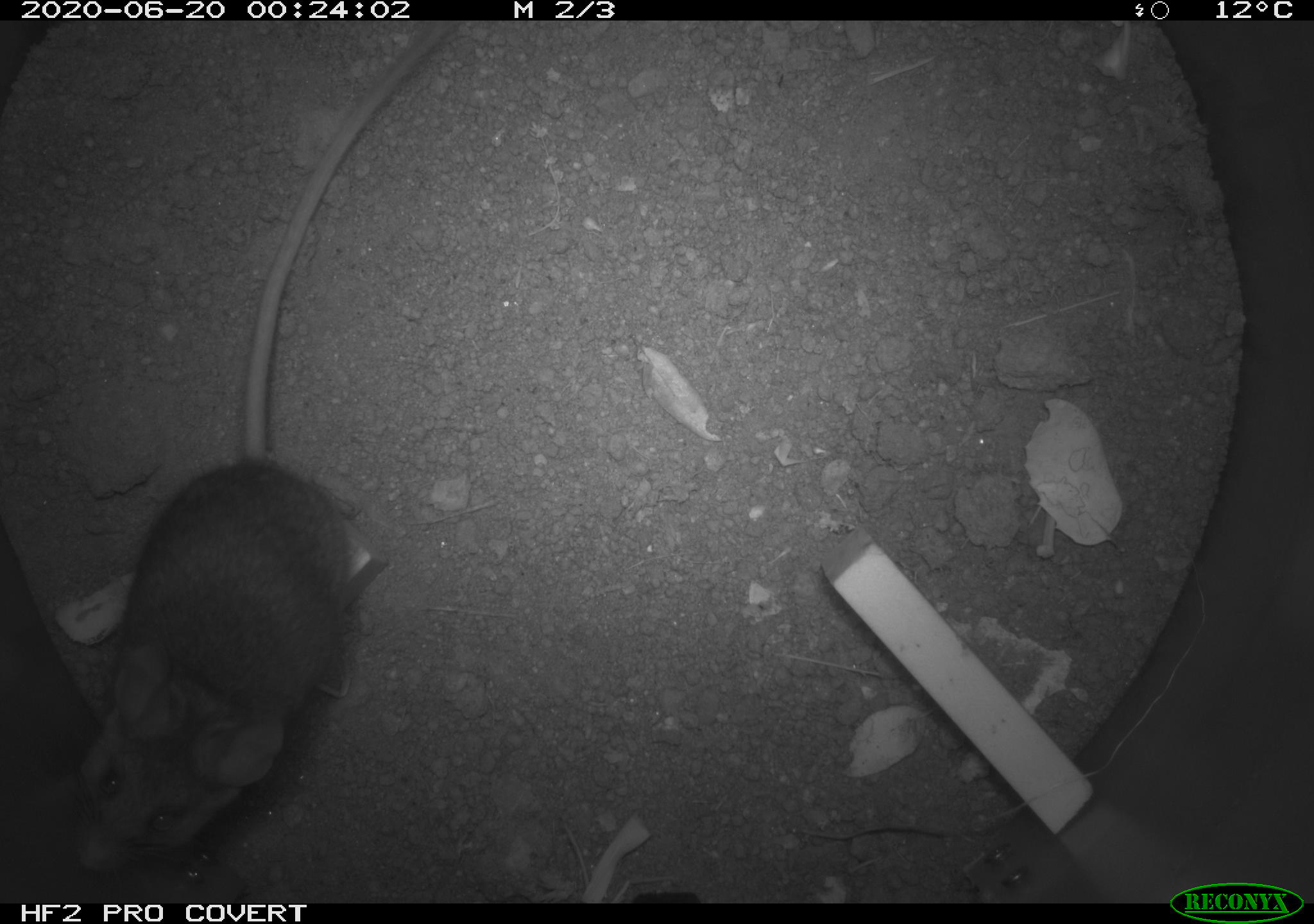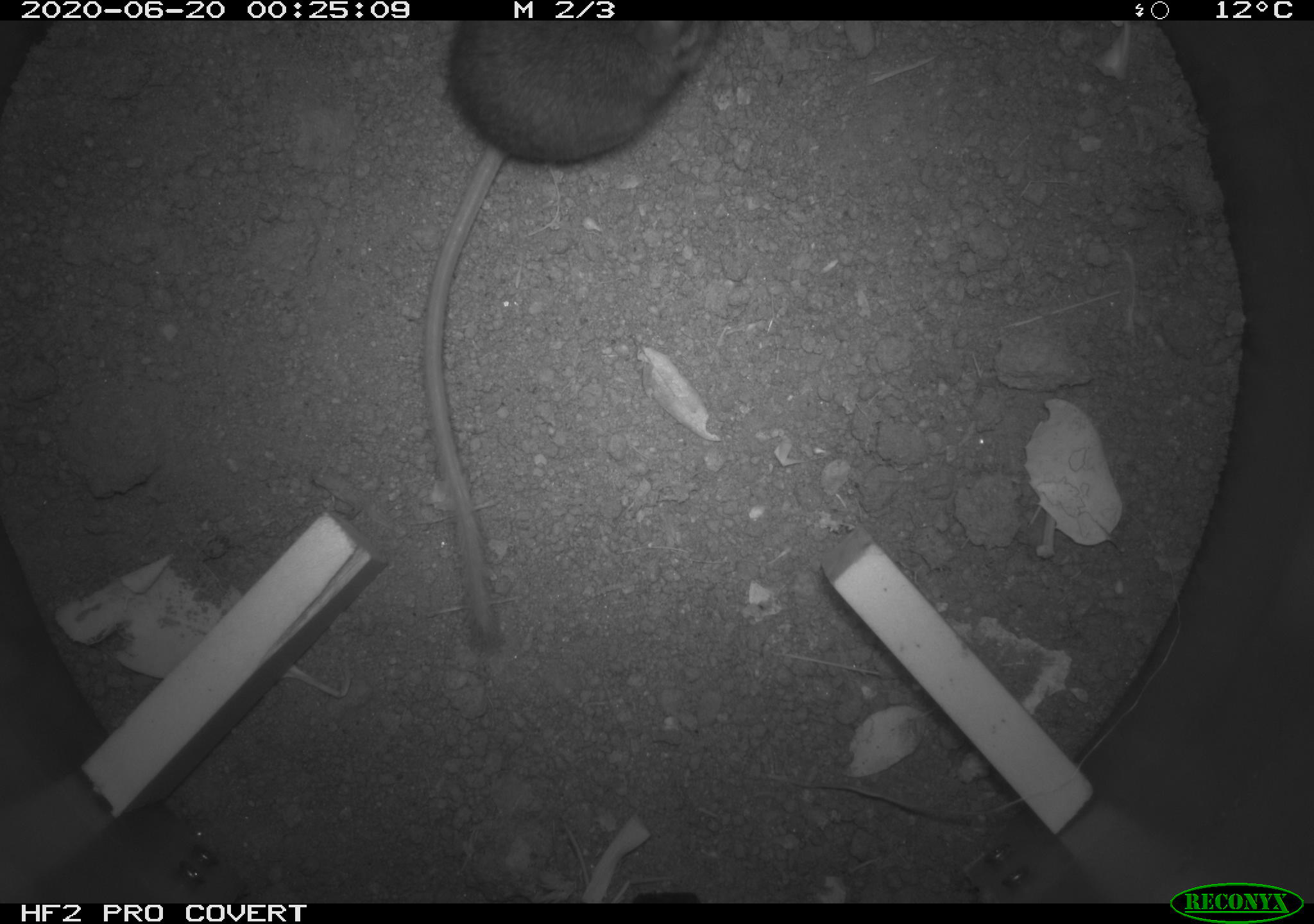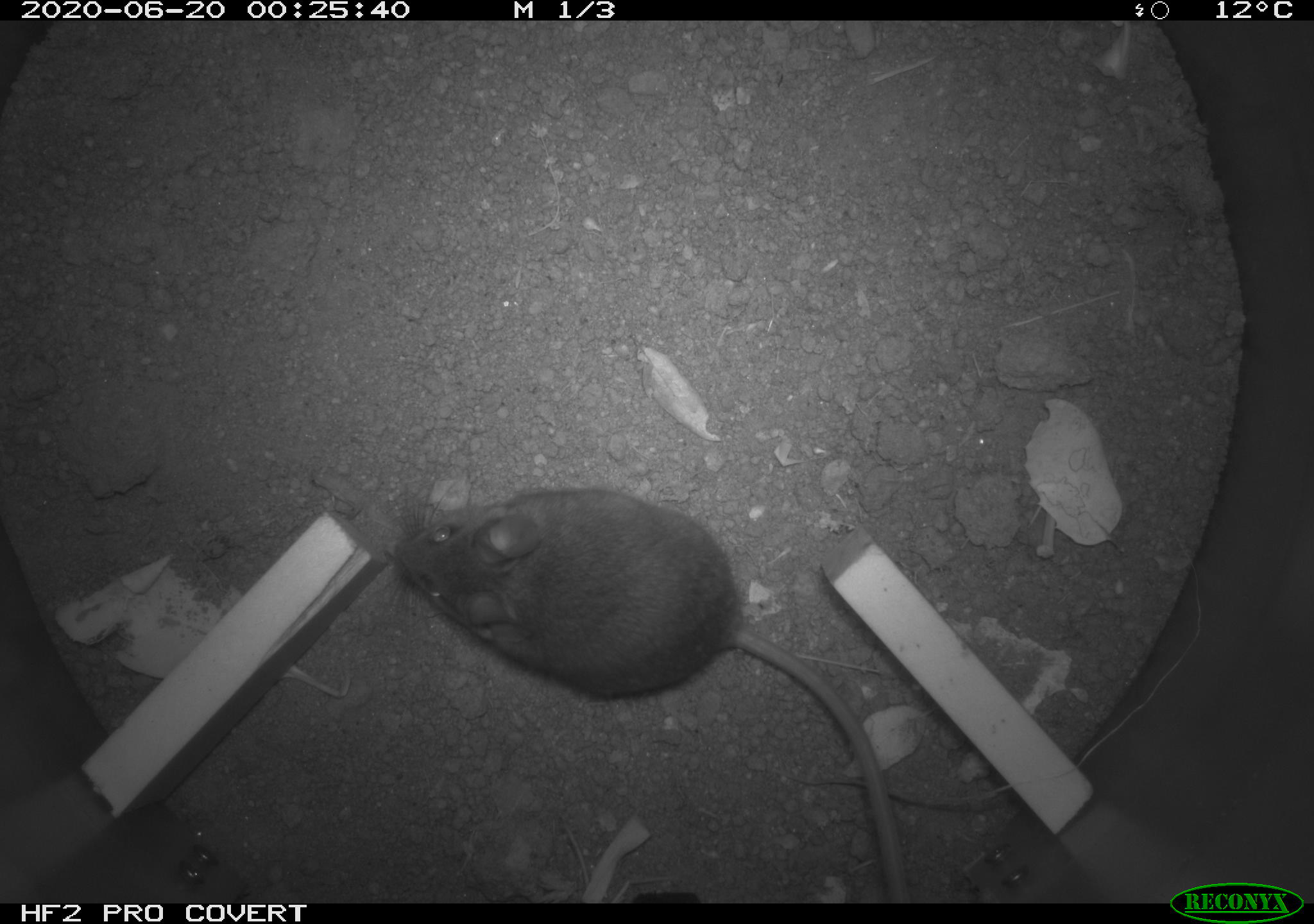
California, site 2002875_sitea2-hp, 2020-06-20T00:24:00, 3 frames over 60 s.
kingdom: Animalia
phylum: Chordata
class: Mammalia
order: Rodentia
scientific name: Rodentia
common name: mouse species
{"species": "mouse species (Rodentia)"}